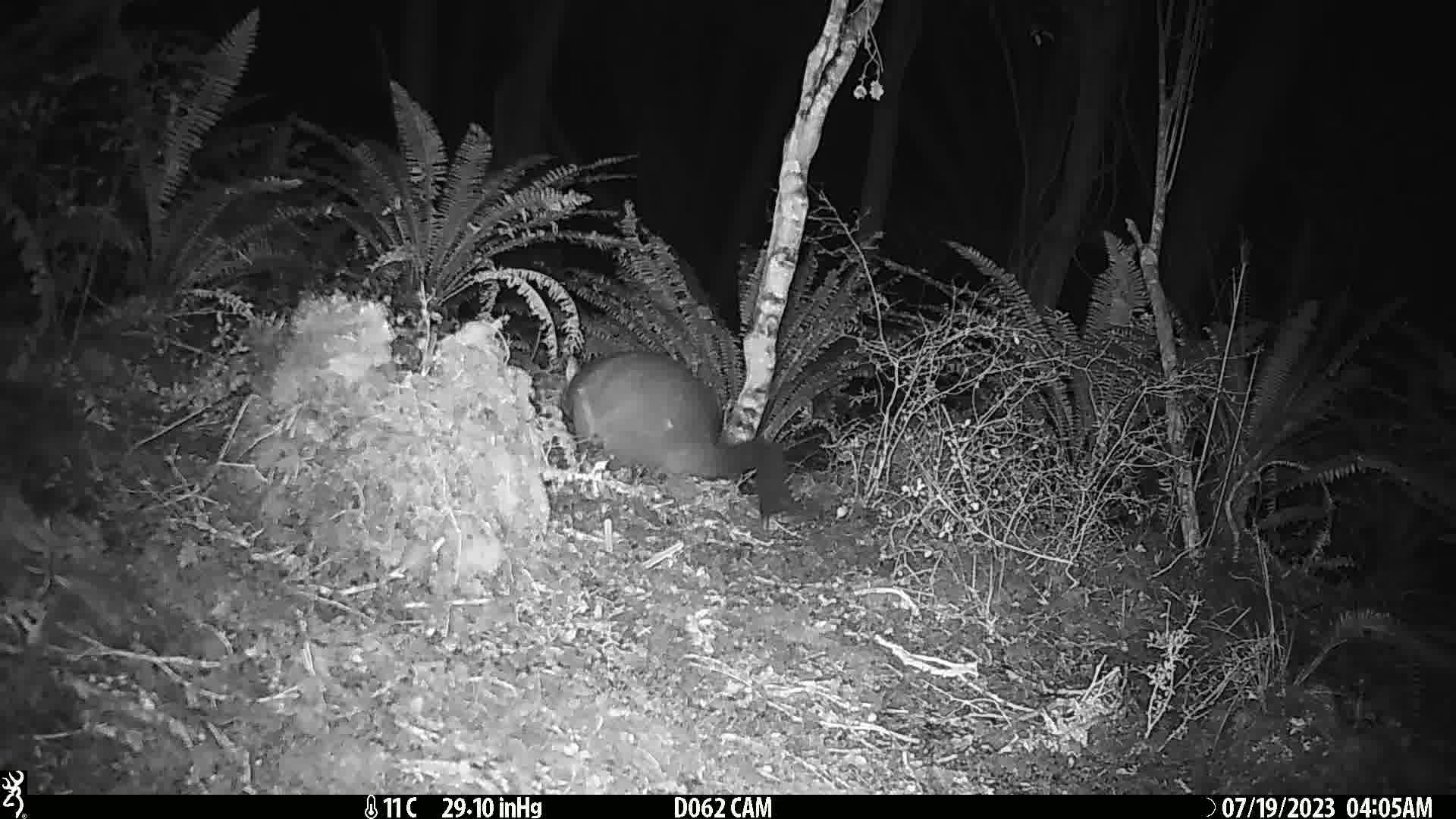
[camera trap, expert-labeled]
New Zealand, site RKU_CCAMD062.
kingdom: Animalia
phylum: Chordata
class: Mammalia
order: Diprotodontia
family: Phalangeridae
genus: Trichosurus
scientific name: Trichosurus vulpecula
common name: common brushtail possum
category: possum